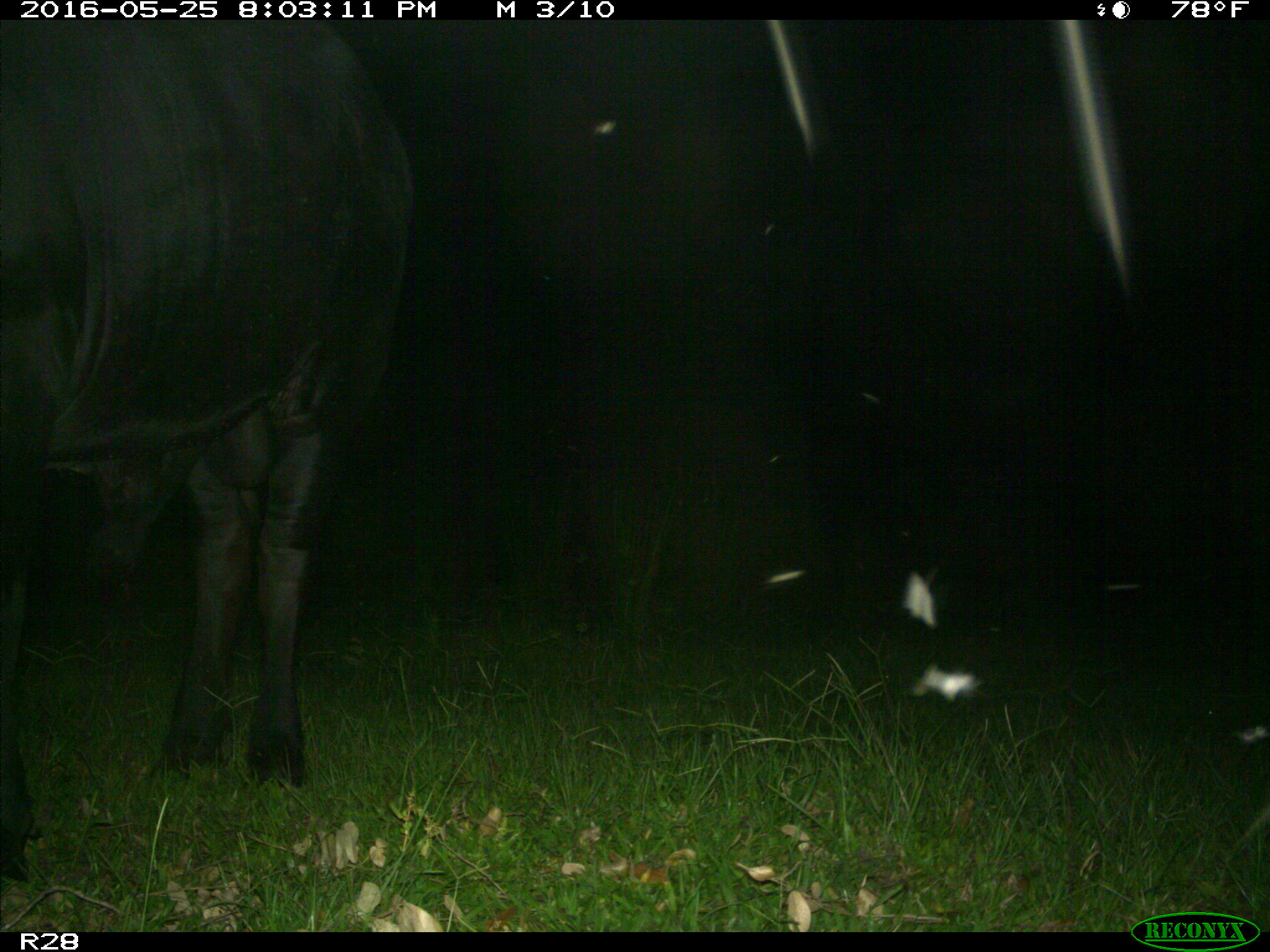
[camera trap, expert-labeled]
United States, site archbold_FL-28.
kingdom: Animalia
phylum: Chordata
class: Mammalia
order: Artiodactyla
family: Bovidae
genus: Bos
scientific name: Bos taurus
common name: domestic cow